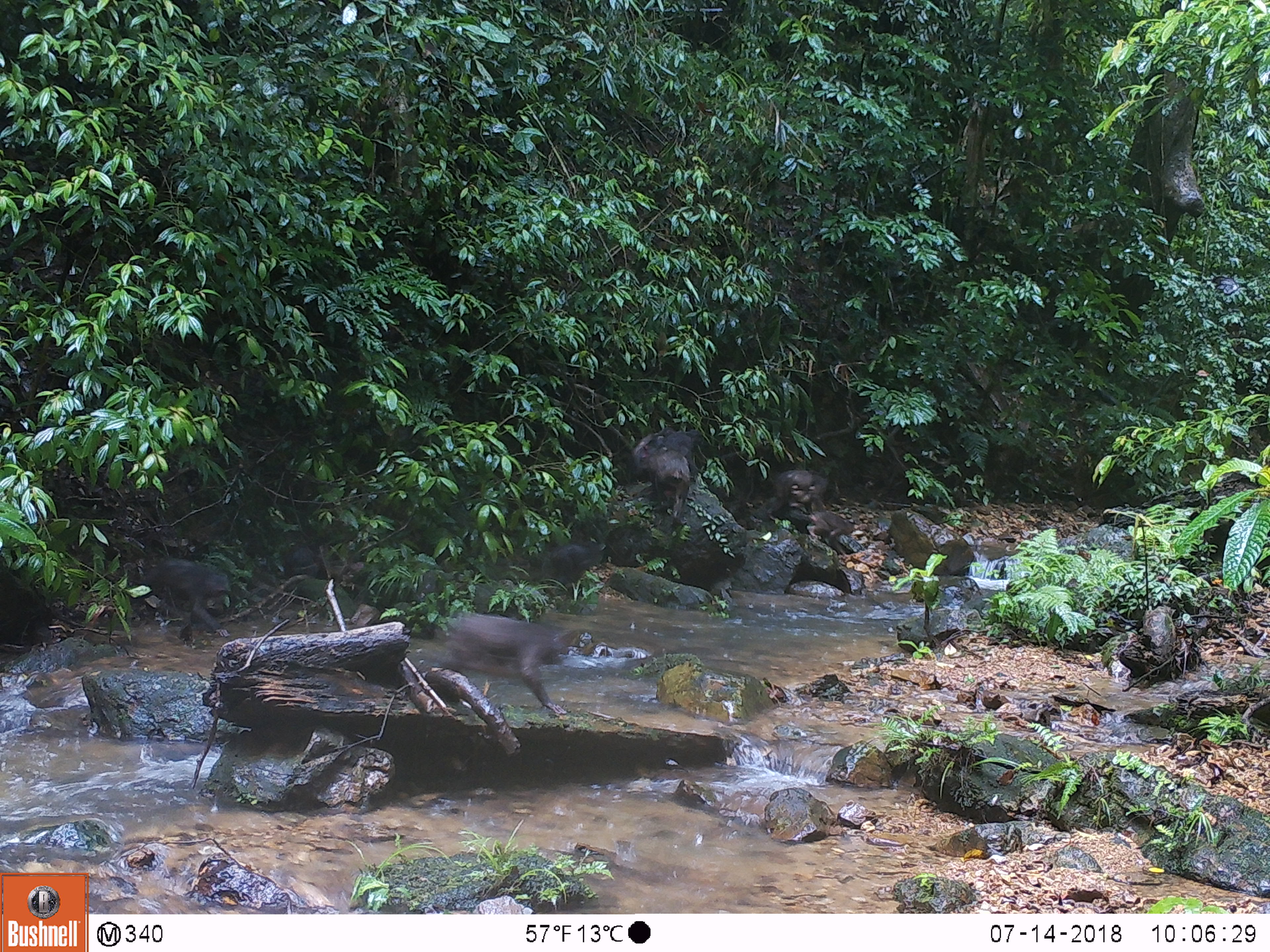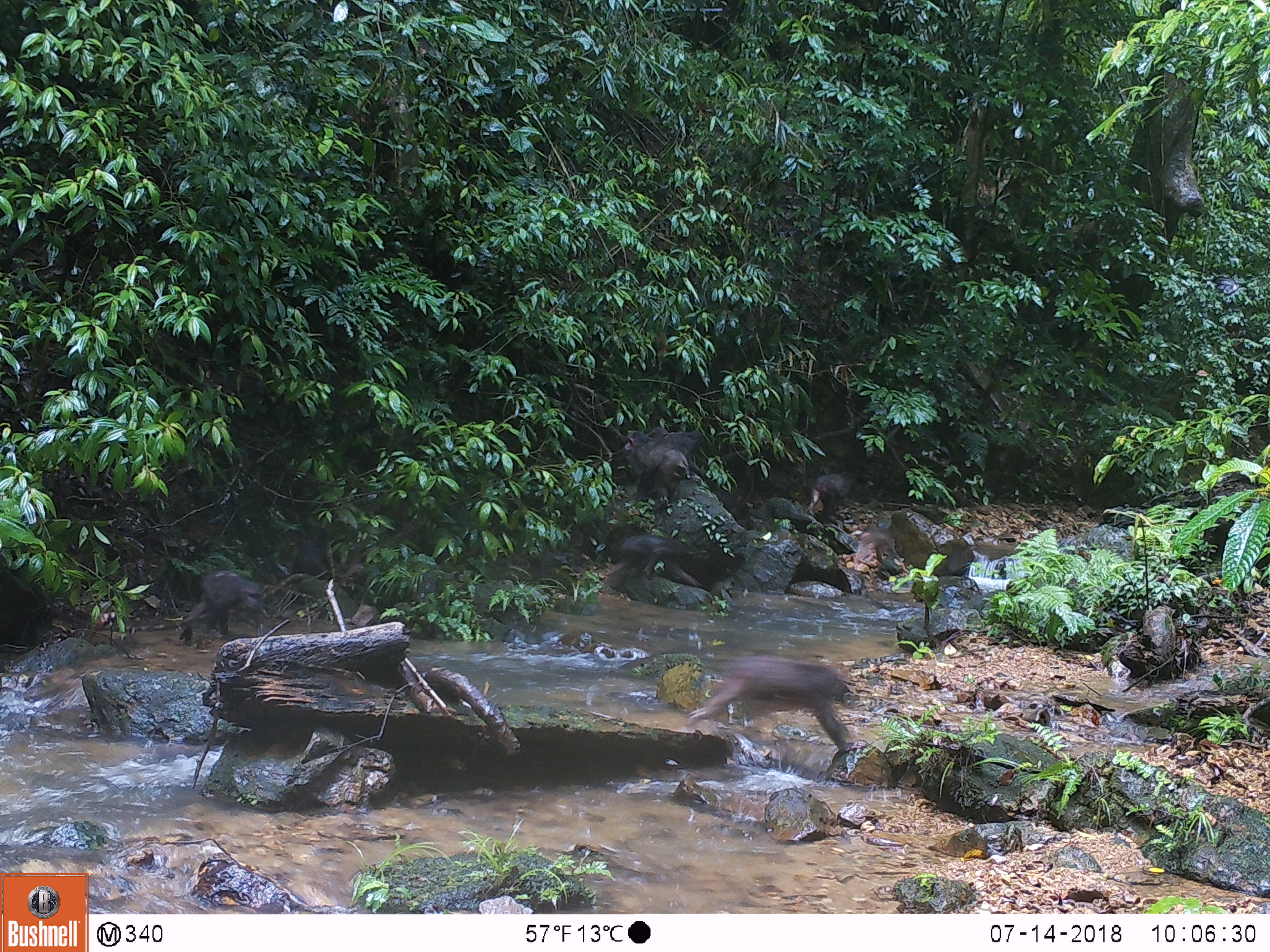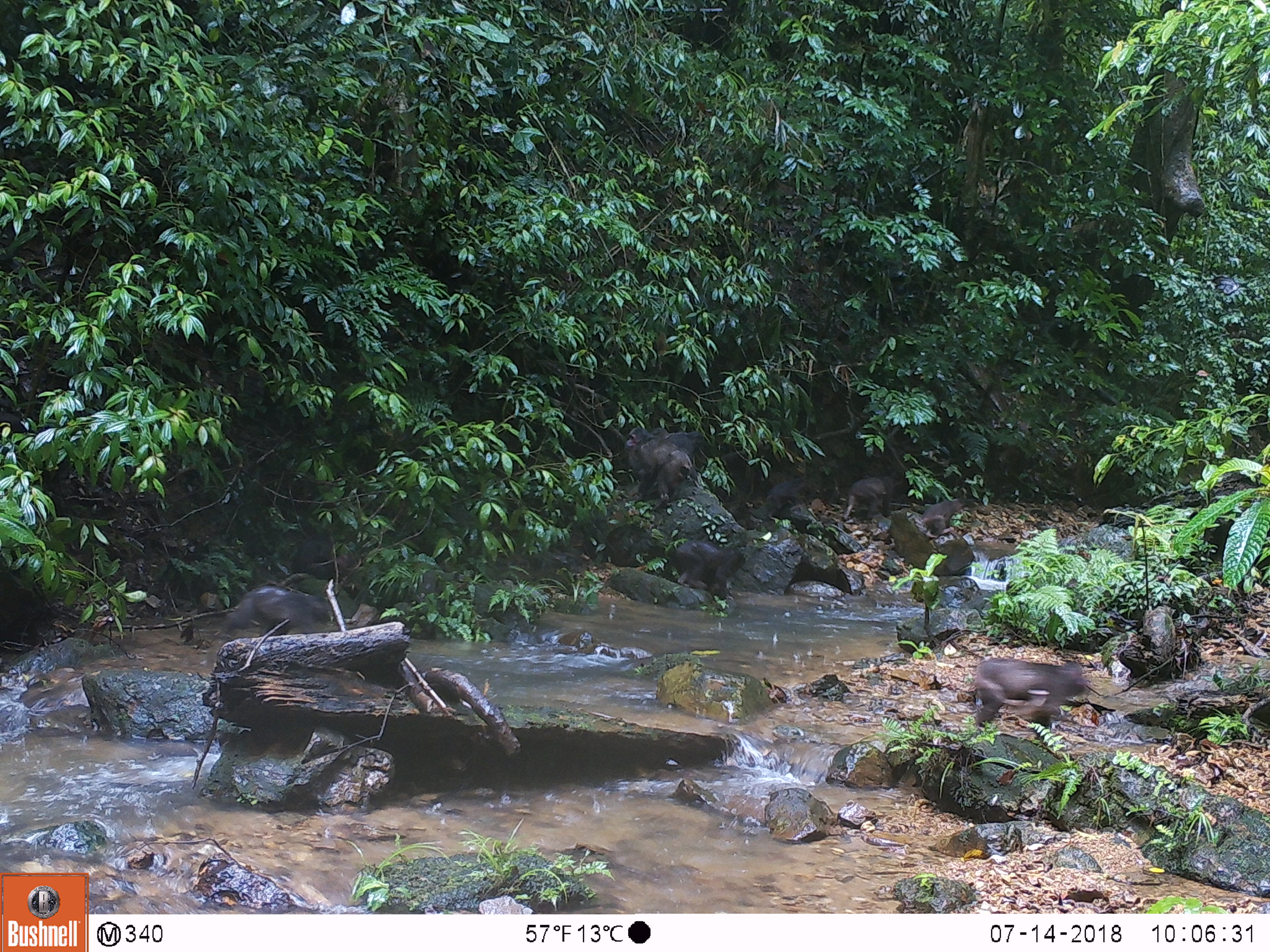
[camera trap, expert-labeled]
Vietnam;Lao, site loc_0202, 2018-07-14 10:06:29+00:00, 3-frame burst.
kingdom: Animalia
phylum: Chordata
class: Mammalia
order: Primates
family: Cercopithecidae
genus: Macaca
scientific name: Macaca arctoides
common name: stump-tailed macaque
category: stump tailed macaque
Stump tailed macaque (stump-tailed macaque) (Macaca arctoides). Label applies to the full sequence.